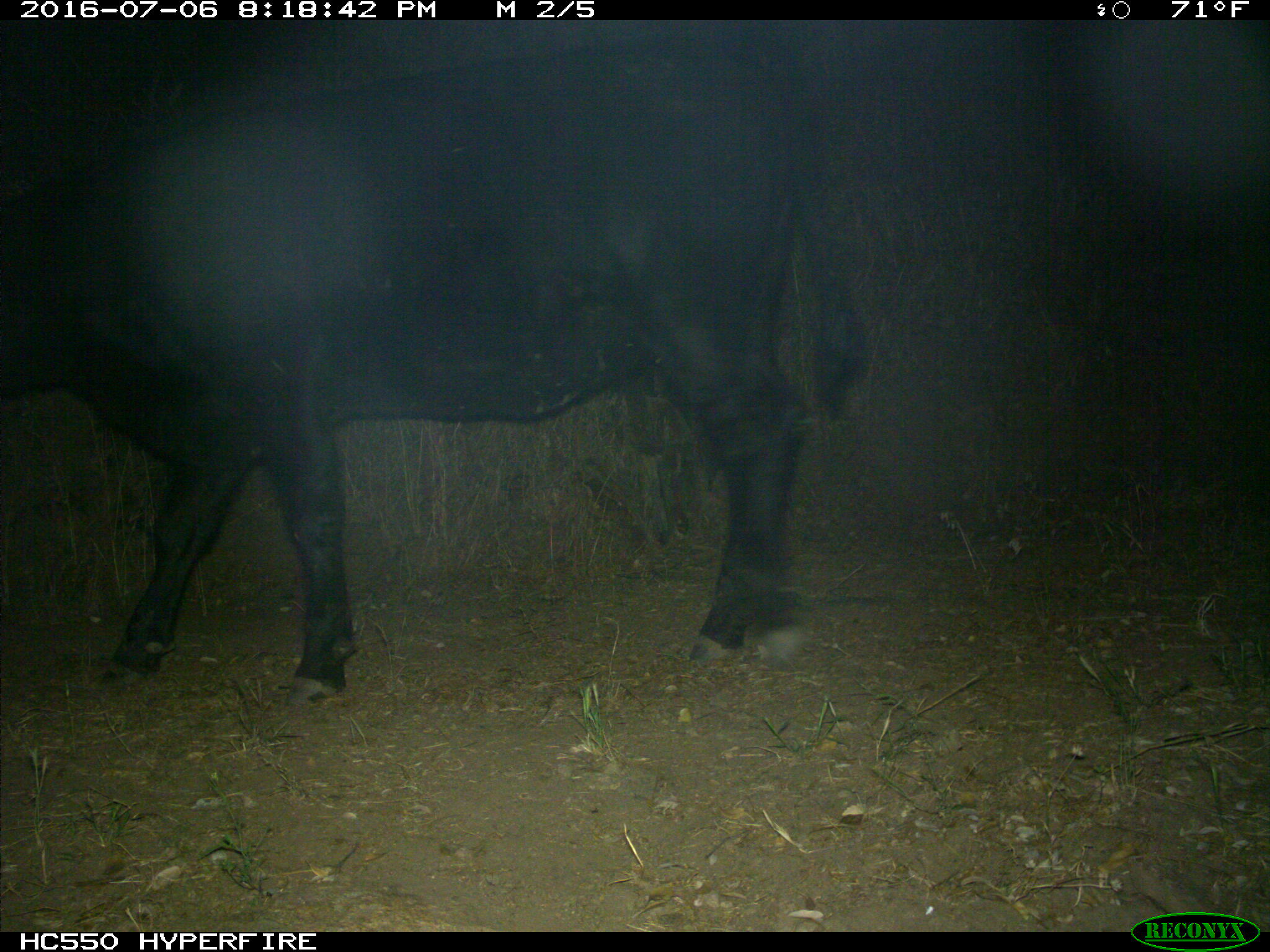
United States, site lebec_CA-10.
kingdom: Animalia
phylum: Chordata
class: Mammalia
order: Artiodactyla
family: Bovidae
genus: Bos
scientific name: Bos taurus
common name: domestic cow